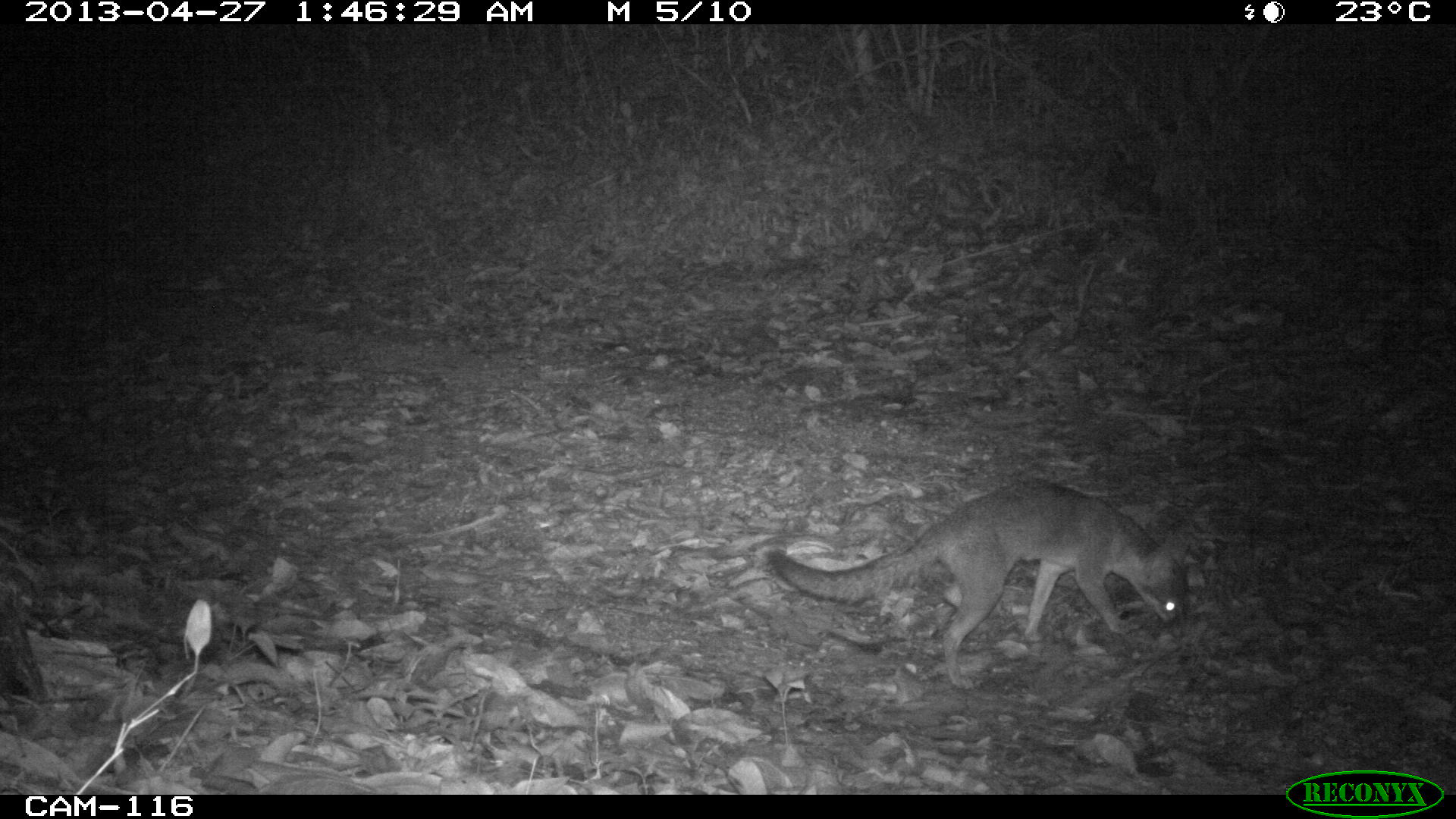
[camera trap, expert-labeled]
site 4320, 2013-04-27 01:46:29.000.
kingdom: Animalia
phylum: Chordata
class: Mammalia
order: Carnivora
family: Canidae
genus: Urocyon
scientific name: Urocyon cinereoargenteus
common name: gray fox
Urocyon cinereoargenteus (gray fox), count 1.